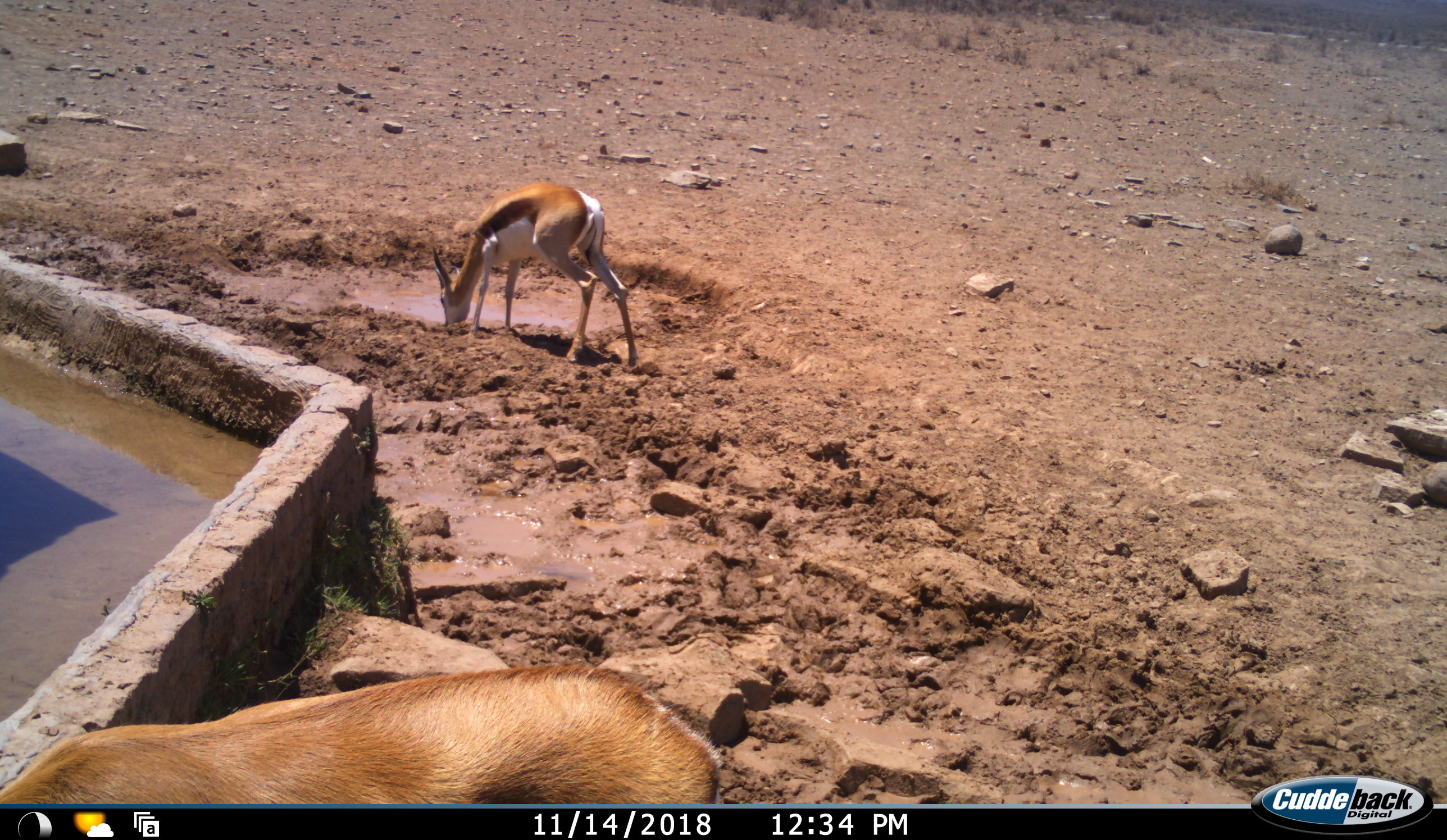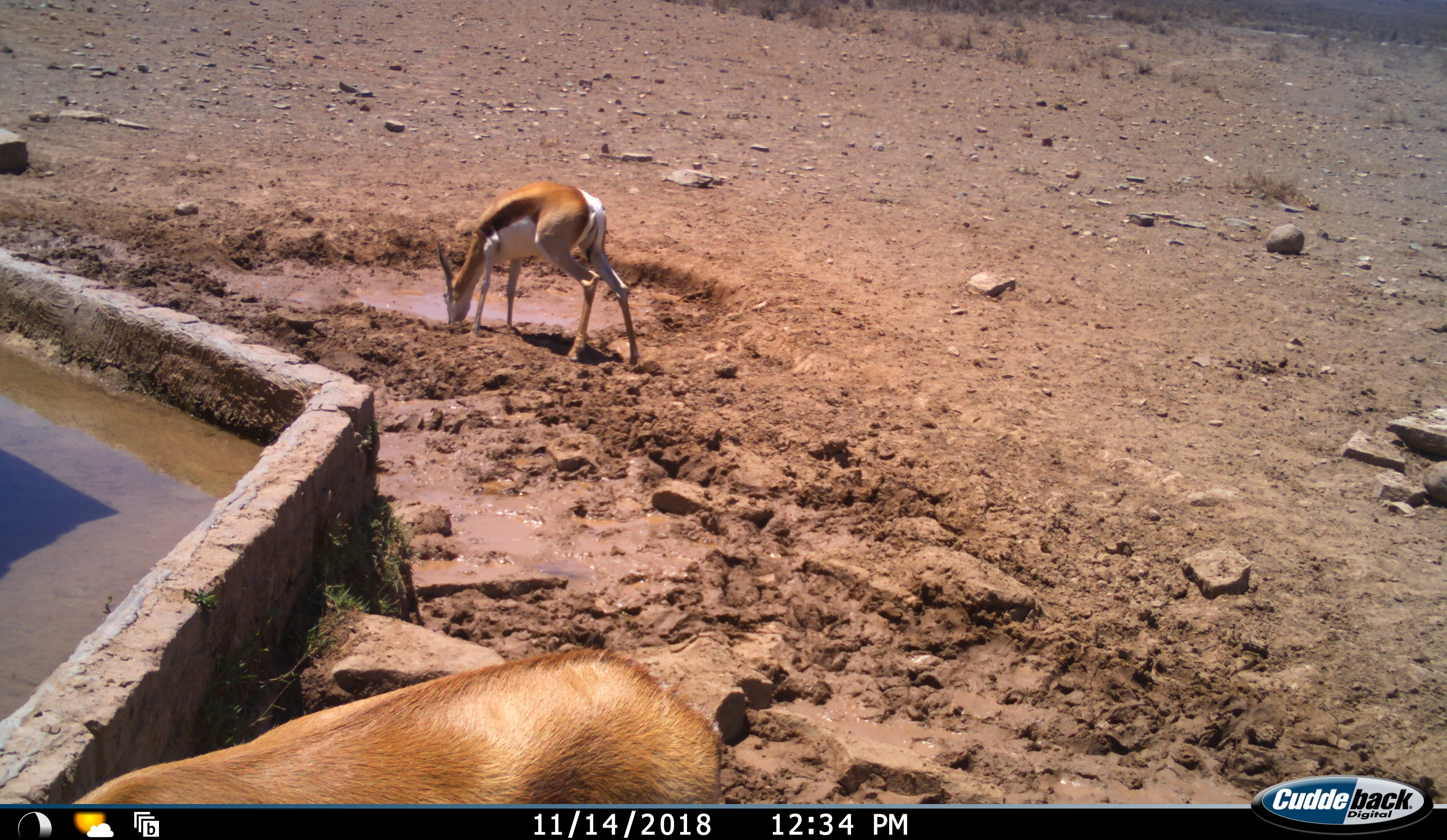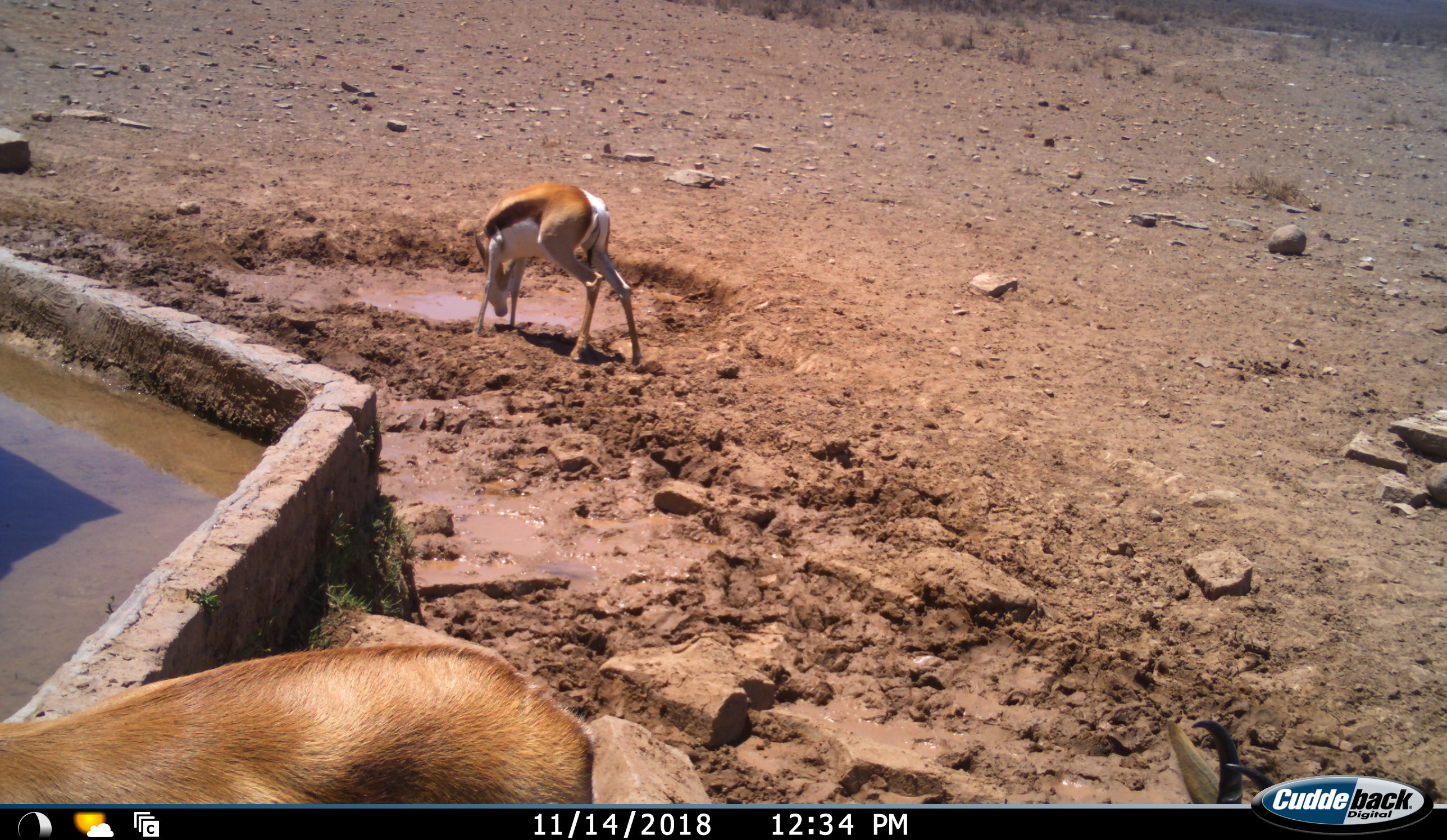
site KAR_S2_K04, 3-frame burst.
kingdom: Animalia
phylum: Chordata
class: Mammalia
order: Artiodactyla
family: Bovidae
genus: Antidorcas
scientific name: Antidorcas marsupialis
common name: springbok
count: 2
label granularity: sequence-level